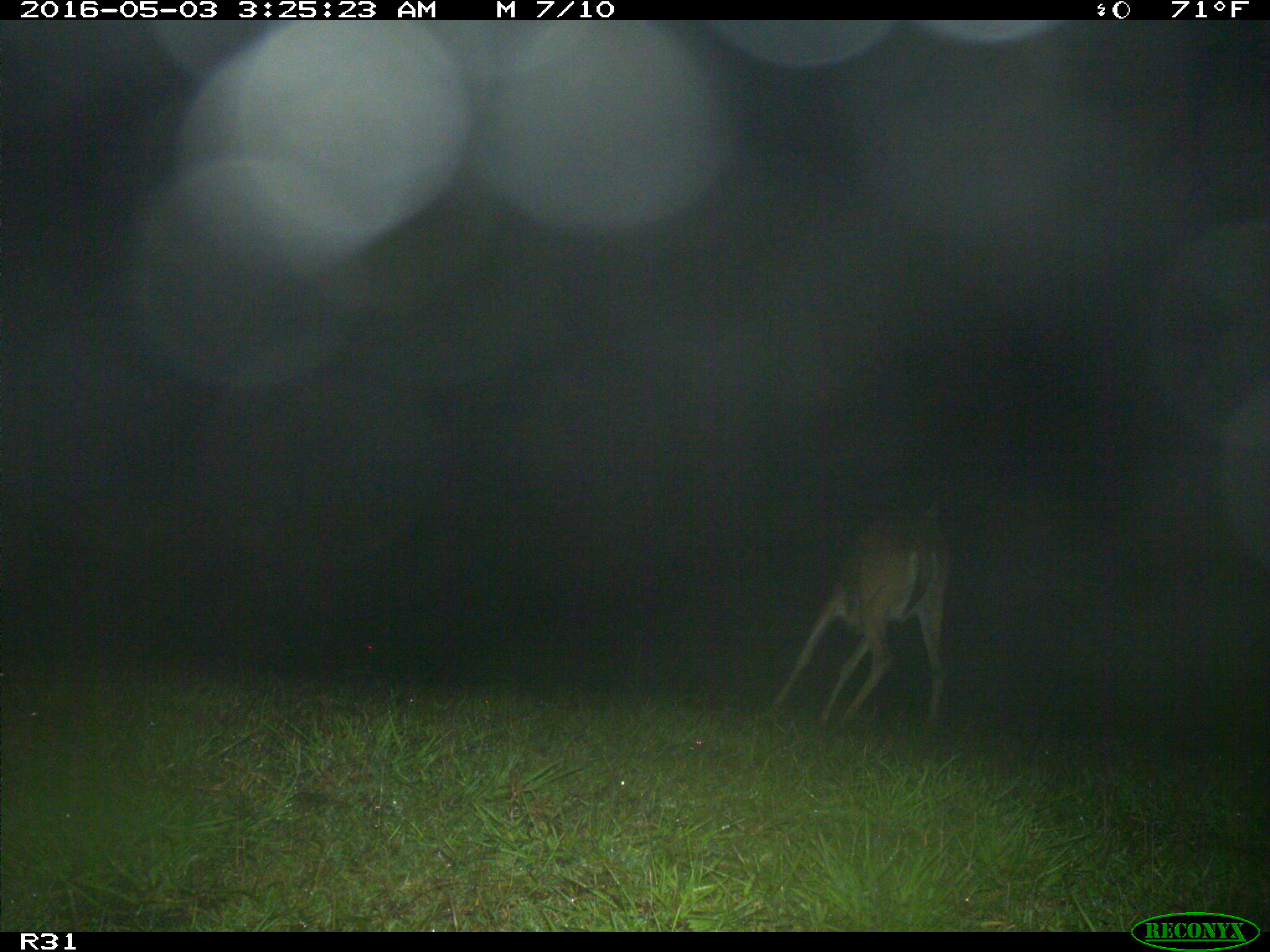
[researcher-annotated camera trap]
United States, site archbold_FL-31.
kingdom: Animalia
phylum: Chordata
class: Mammalia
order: Artiodactyla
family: Cervidae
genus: Odocoileus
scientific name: Odocoileus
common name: deer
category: unidentified deer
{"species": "unidentified deer (deer) (Odocoileus)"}